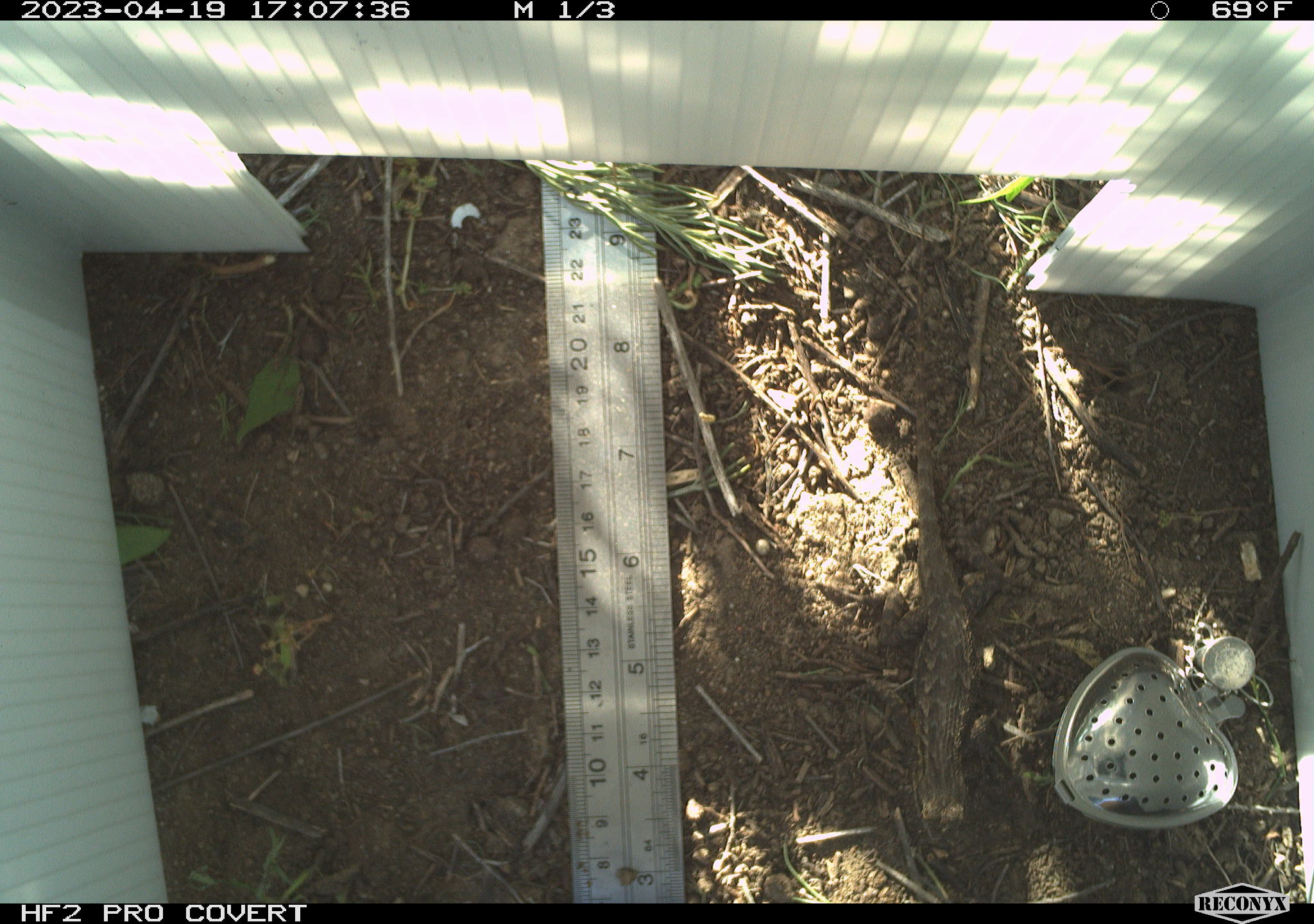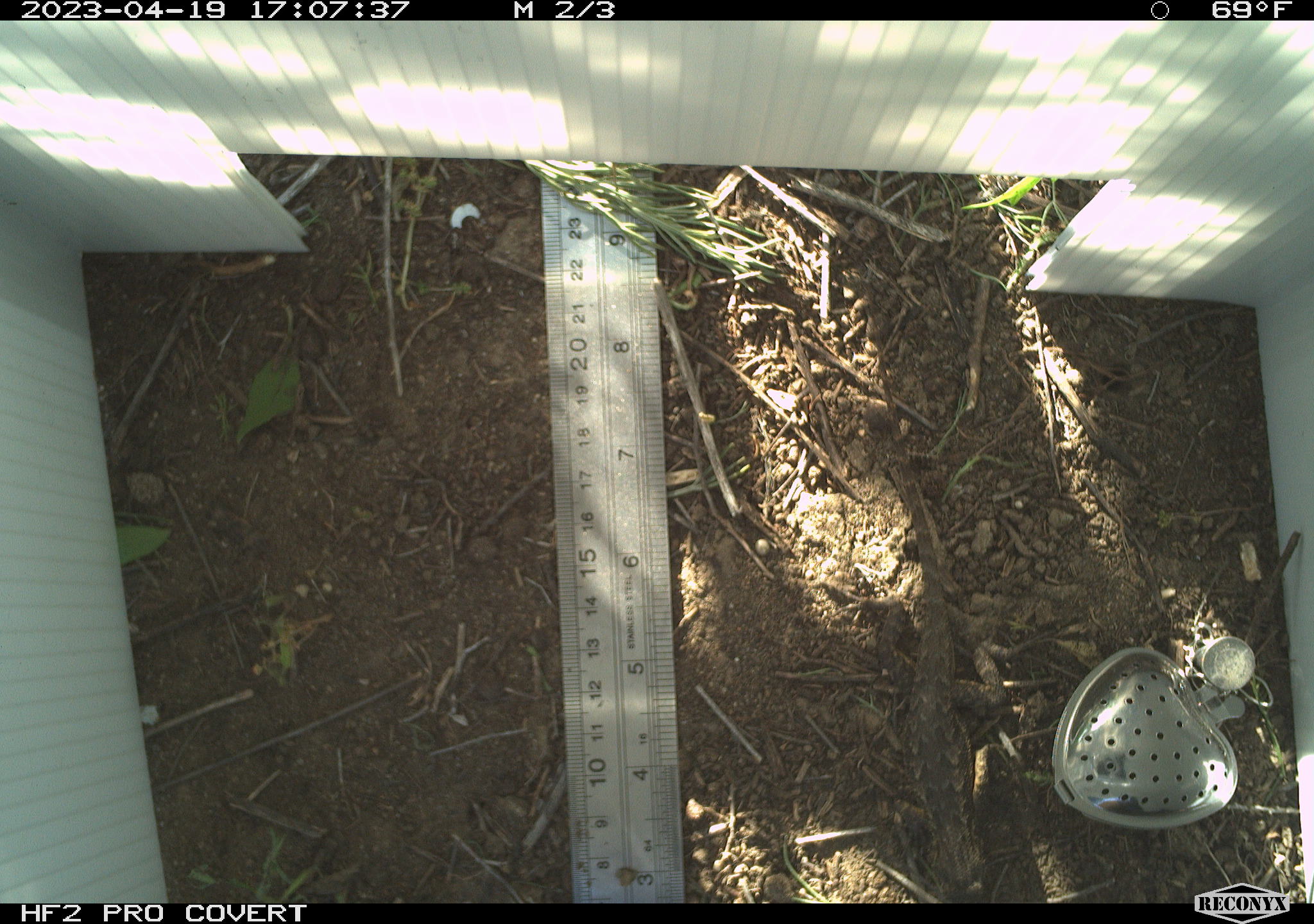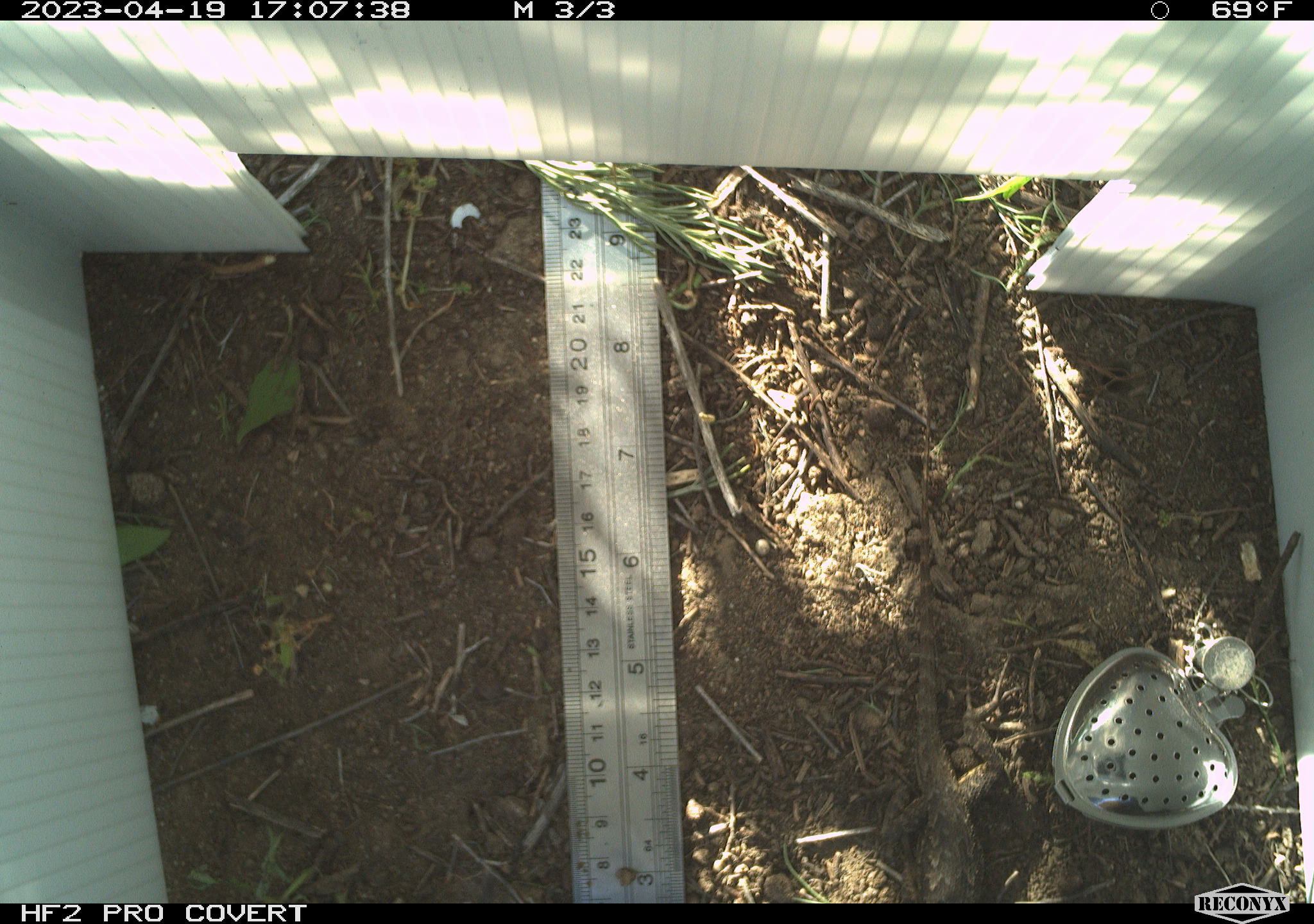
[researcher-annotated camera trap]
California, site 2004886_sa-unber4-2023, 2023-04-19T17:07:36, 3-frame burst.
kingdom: Animalia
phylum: Chordata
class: Reptilia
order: Squamata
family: Phrynosomatidae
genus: Sceloporus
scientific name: Sceloporus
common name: spiny lizards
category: sceloporus species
Sceloporus species (spiny lizards) (Sceloporus).